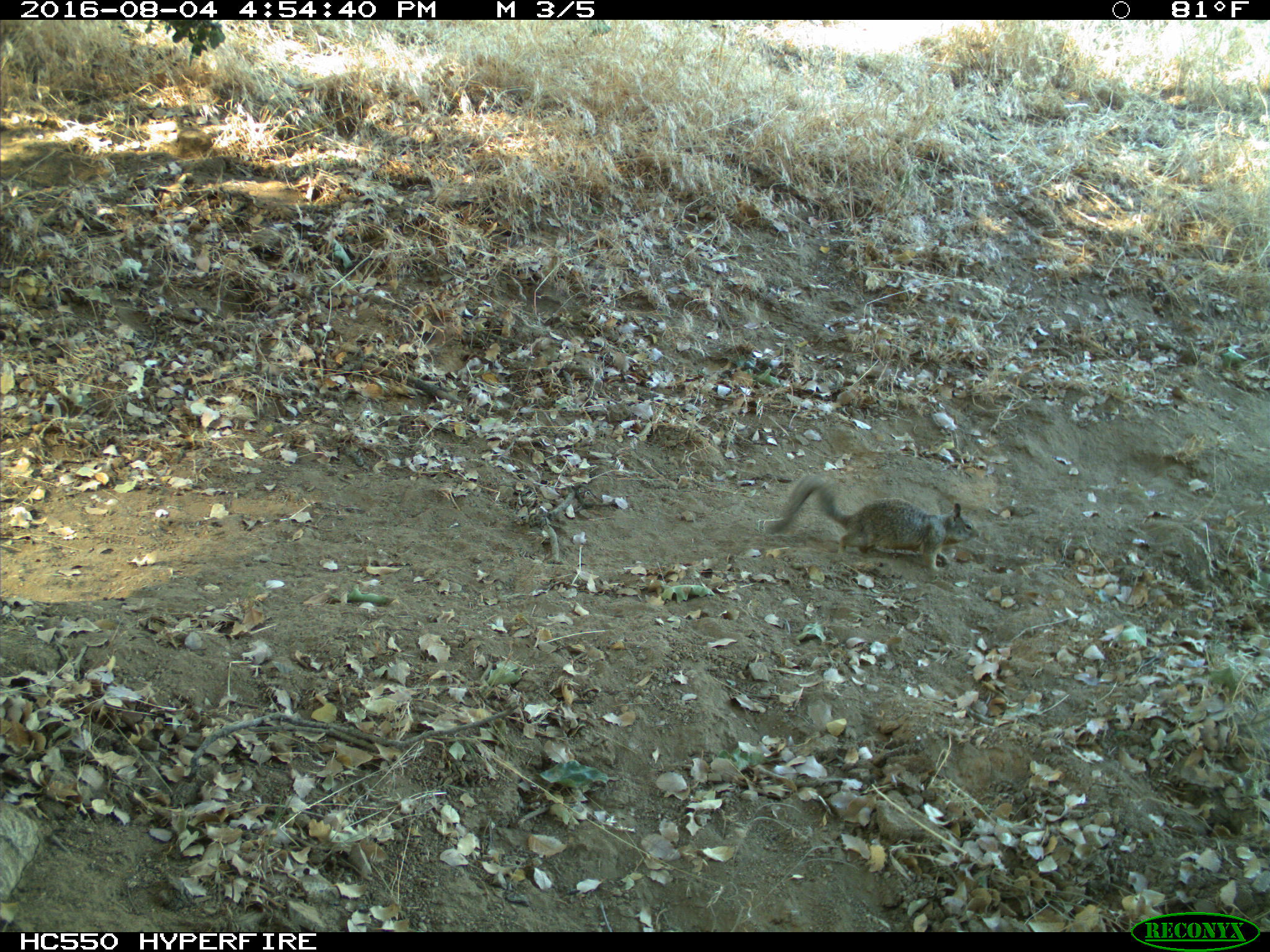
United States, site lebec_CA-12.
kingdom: Animalia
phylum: Chordata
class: Mammalia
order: Rodentia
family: Sciuridae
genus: Otospermophilus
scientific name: Otospermophilus beecheyi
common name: california ground squirrel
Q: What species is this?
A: Otospermophilus beecheyi (california ground squirrel).